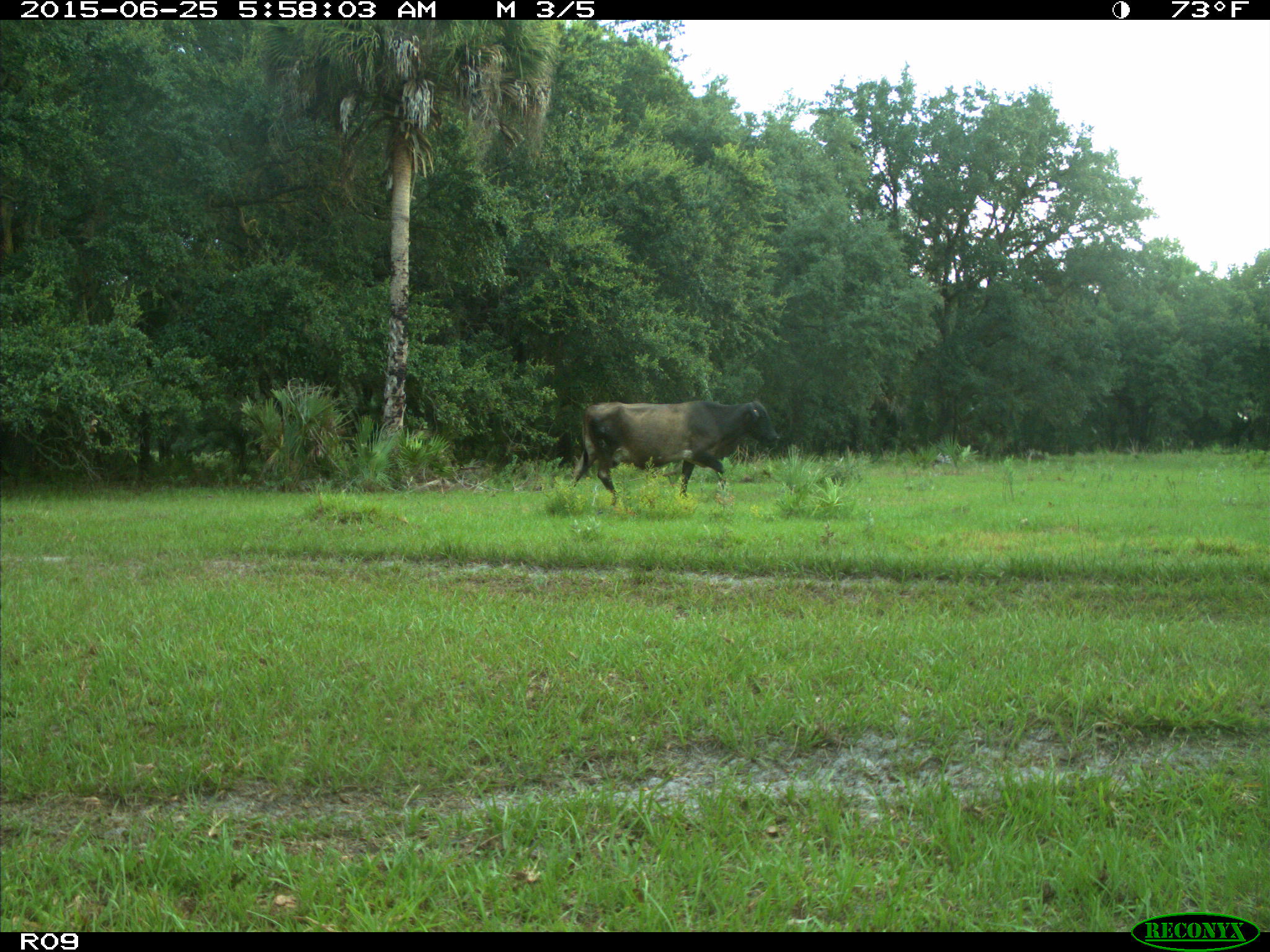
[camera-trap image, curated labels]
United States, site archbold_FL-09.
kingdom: Animalia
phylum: Chordata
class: Mammalia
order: Artiodactyla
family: Bovidae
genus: Bos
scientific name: Bos taurus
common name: domestic cow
Bos taurus (domestic cow).